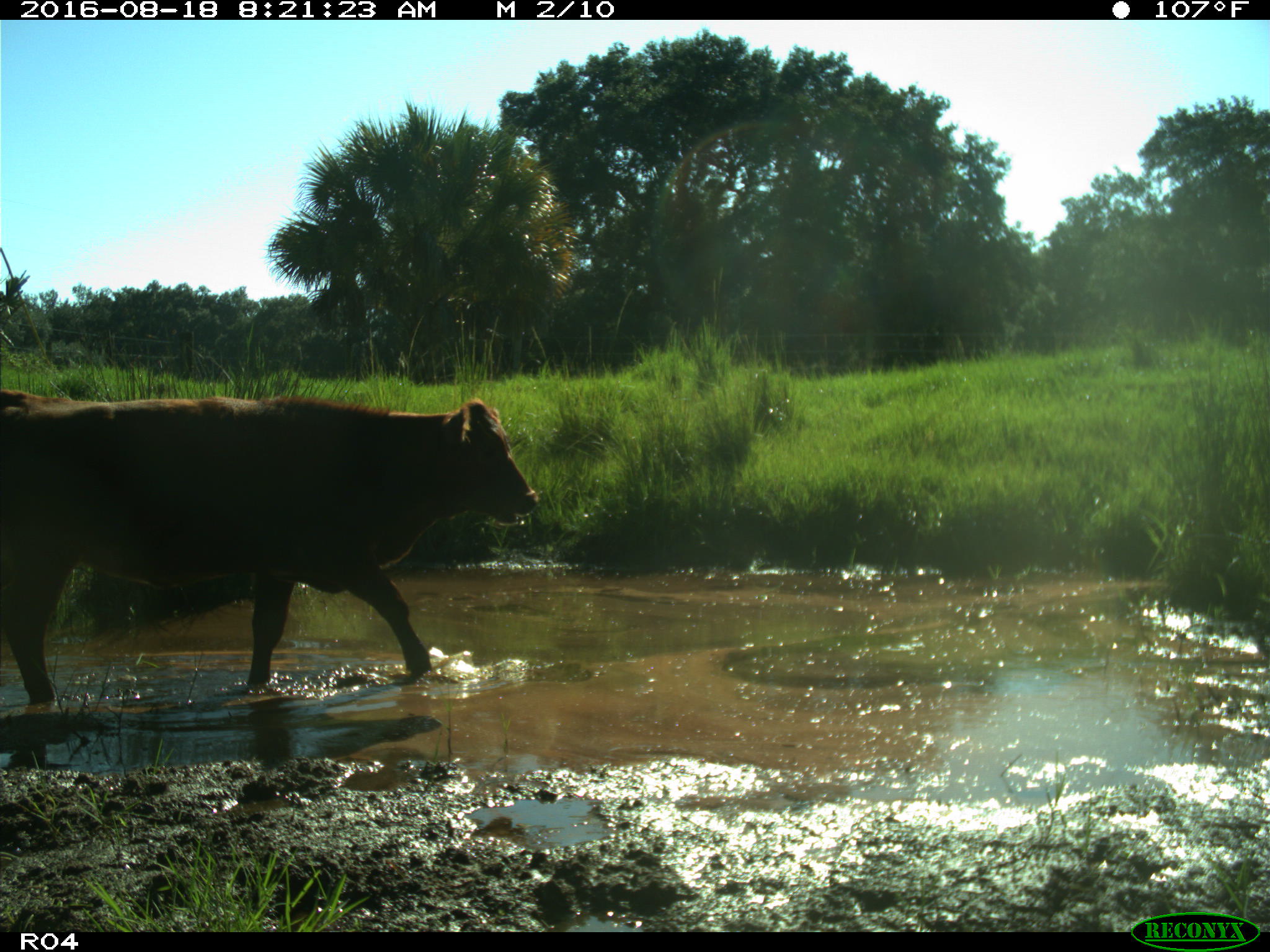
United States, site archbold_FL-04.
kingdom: Animalia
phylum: Chordata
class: Mammalia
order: Artiodactyla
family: Bovidae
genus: Bos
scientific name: Bos taurus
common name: domestic cow